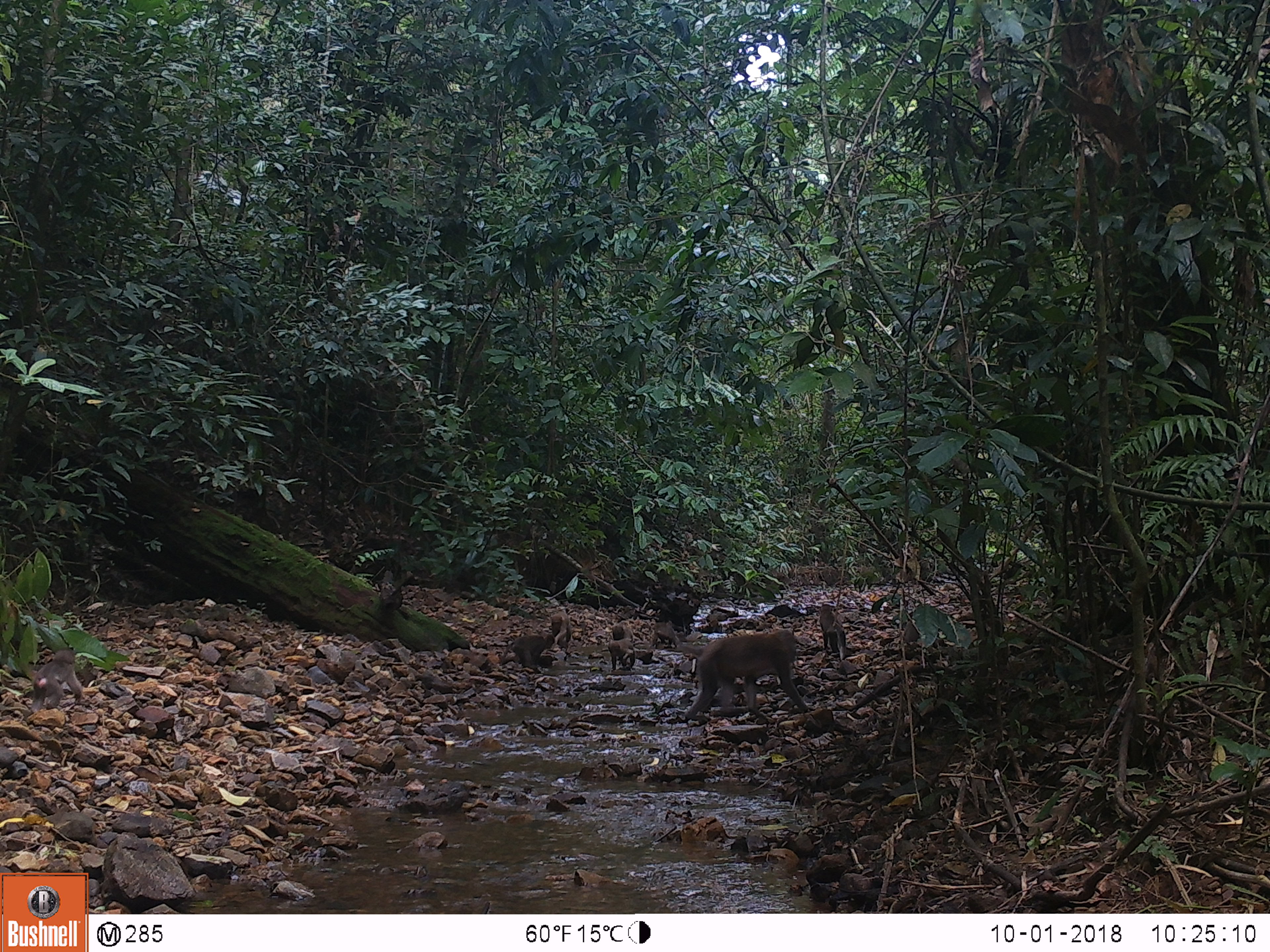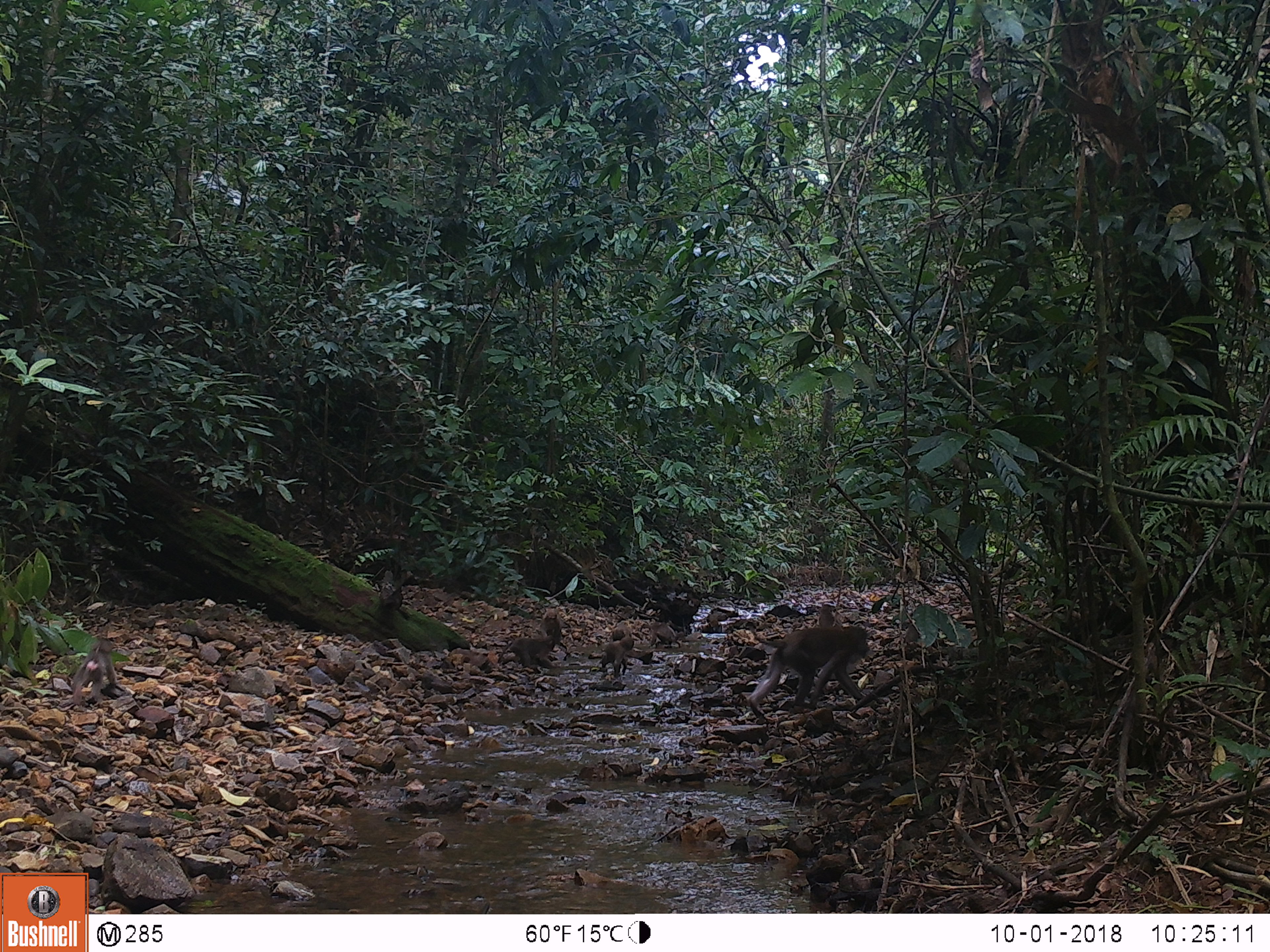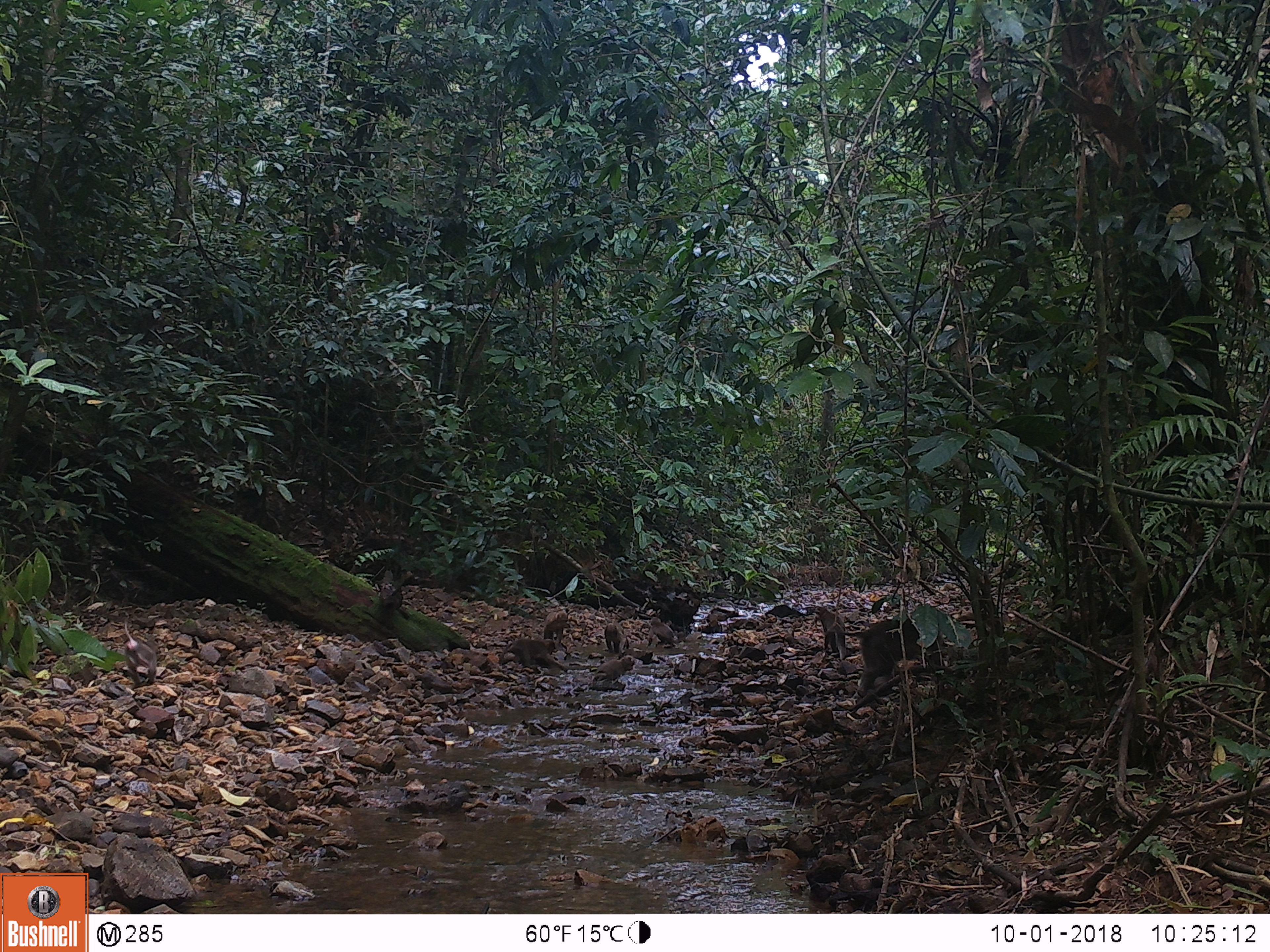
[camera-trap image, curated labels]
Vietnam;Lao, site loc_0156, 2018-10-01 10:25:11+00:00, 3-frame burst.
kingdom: Animalia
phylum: Chordata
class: Mammalia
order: Primates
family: Cercopithecidae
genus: Macaca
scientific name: Macaca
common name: macaques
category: assam or rhesus macaque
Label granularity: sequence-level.